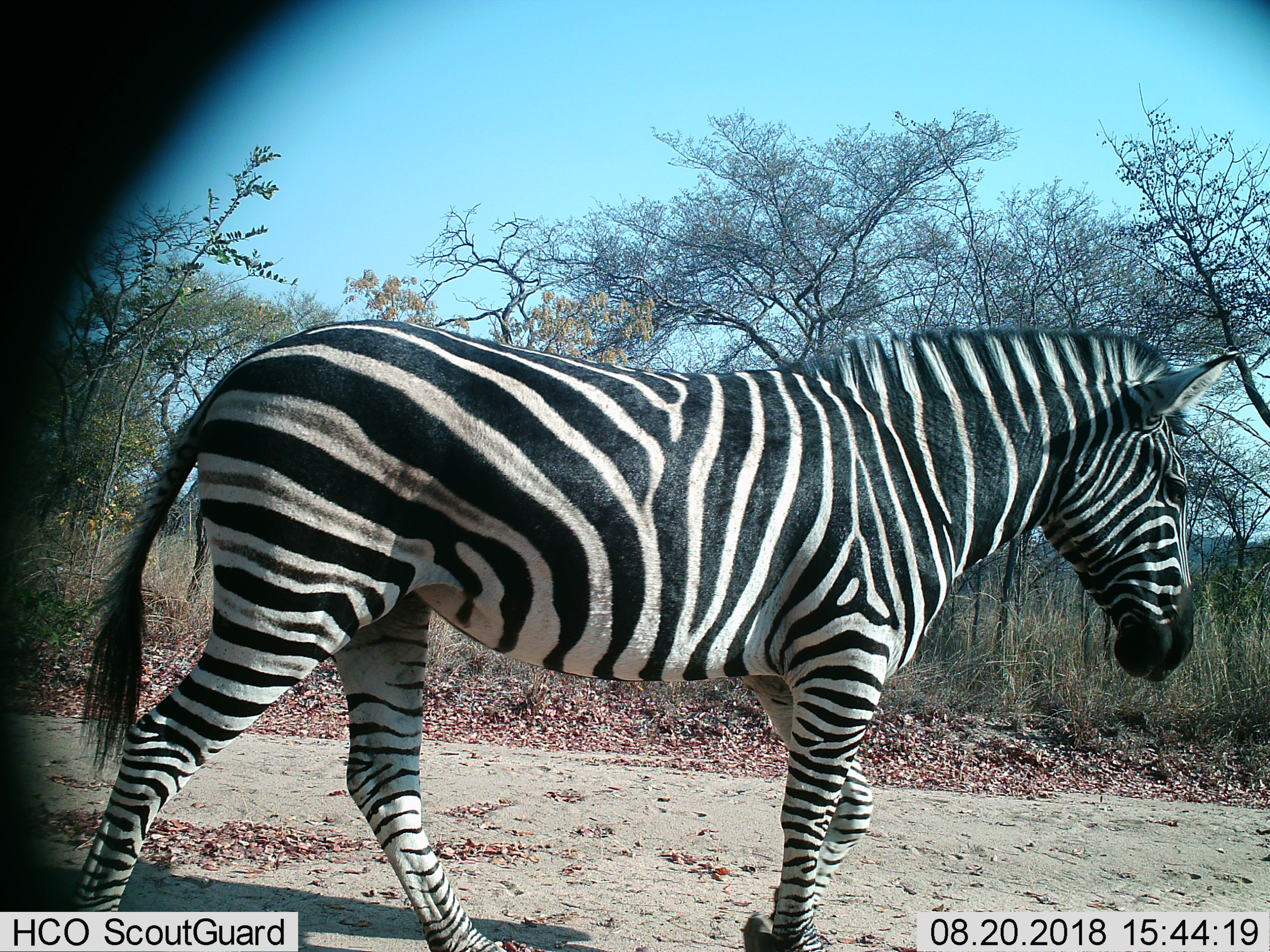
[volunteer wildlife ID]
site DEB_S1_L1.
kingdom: Animalia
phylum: Chordata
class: Mammalia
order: Perissodactyla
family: Equidae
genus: Equus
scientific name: Equus quagga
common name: plains zebra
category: zebraplains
Zebraplains (plains zebra) (Equus quagga), count 1. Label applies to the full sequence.